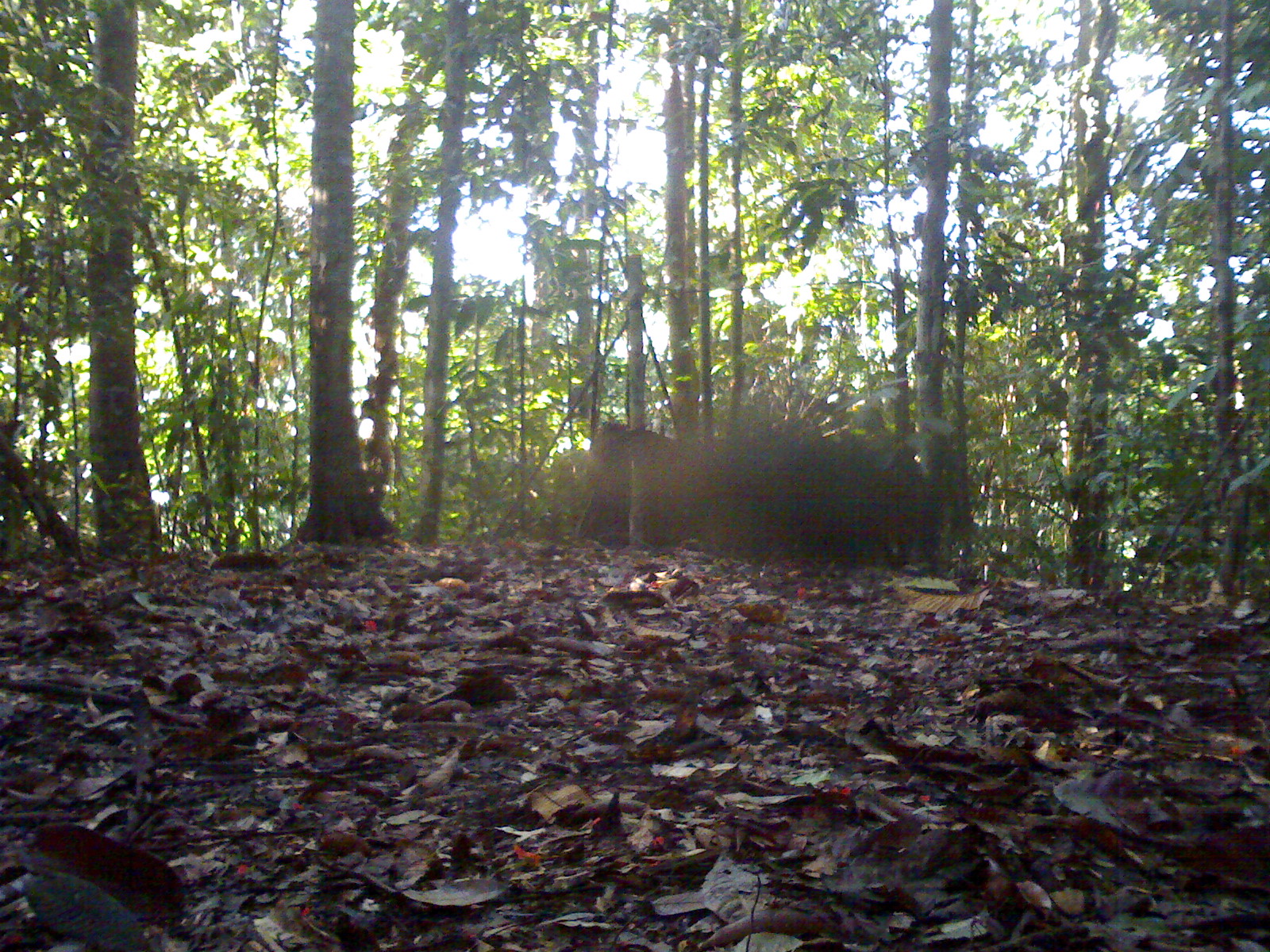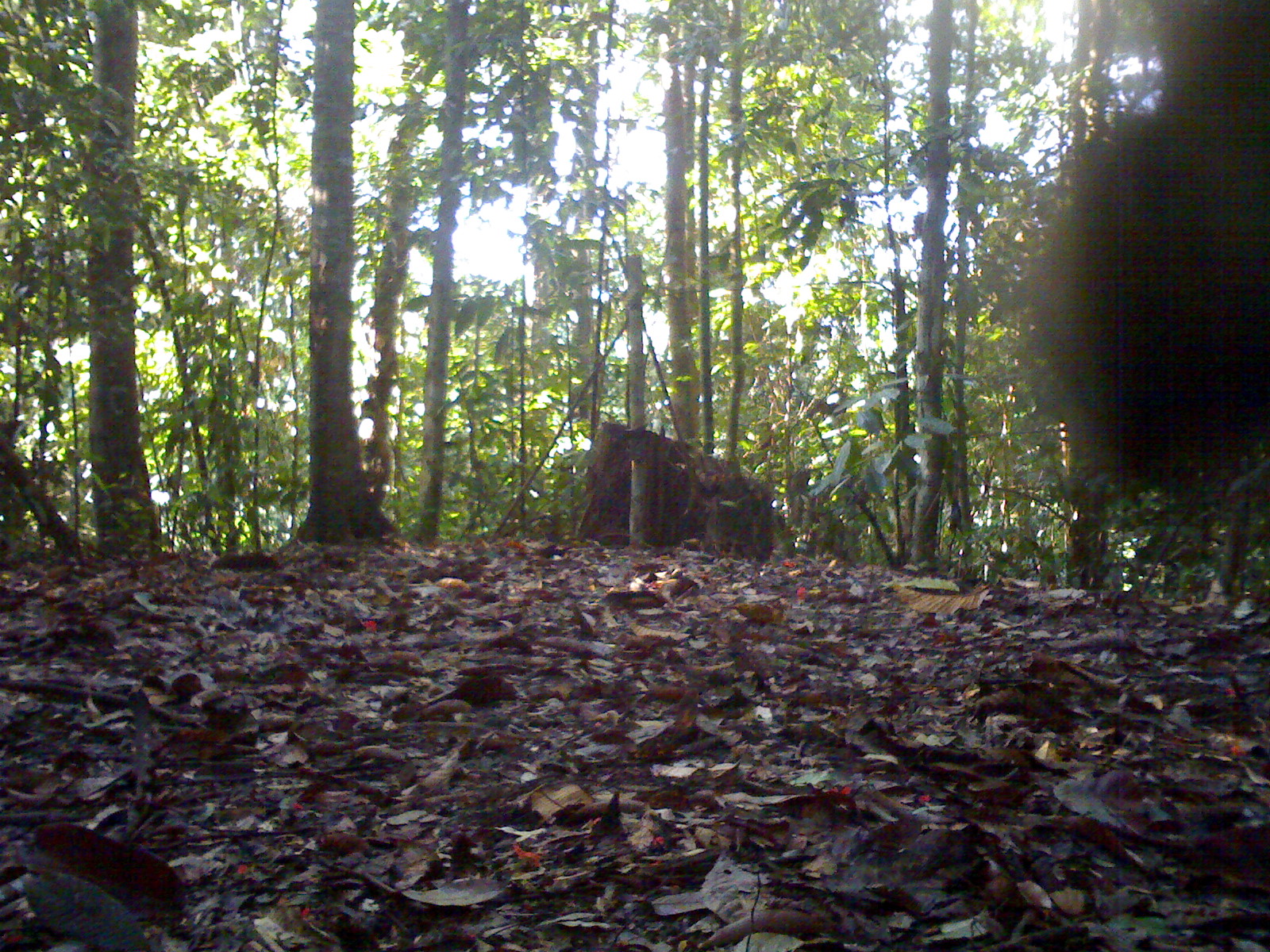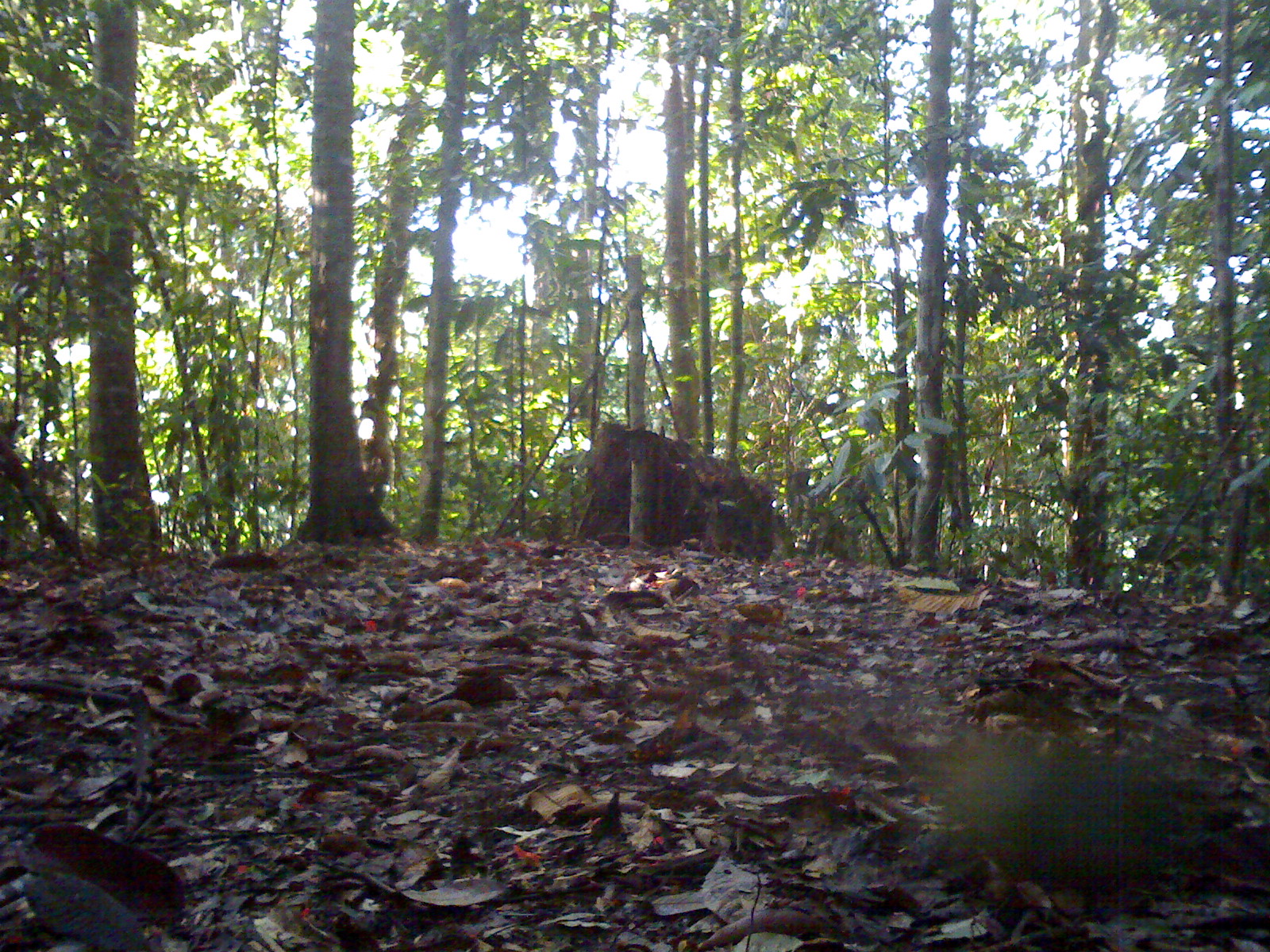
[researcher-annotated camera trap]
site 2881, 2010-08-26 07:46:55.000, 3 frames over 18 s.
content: unidentified animal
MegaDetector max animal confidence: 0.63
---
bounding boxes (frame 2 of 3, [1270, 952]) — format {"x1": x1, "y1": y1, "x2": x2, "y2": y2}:
unidentifiable: {"x1": 1022, "y1": 1, "x2": 1270, "y2": 478}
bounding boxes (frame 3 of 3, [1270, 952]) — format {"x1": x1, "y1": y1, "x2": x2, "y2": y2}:
unidentifiable: {"x1": 926, "y1": 726, "x2": 1266, "y2": 915}